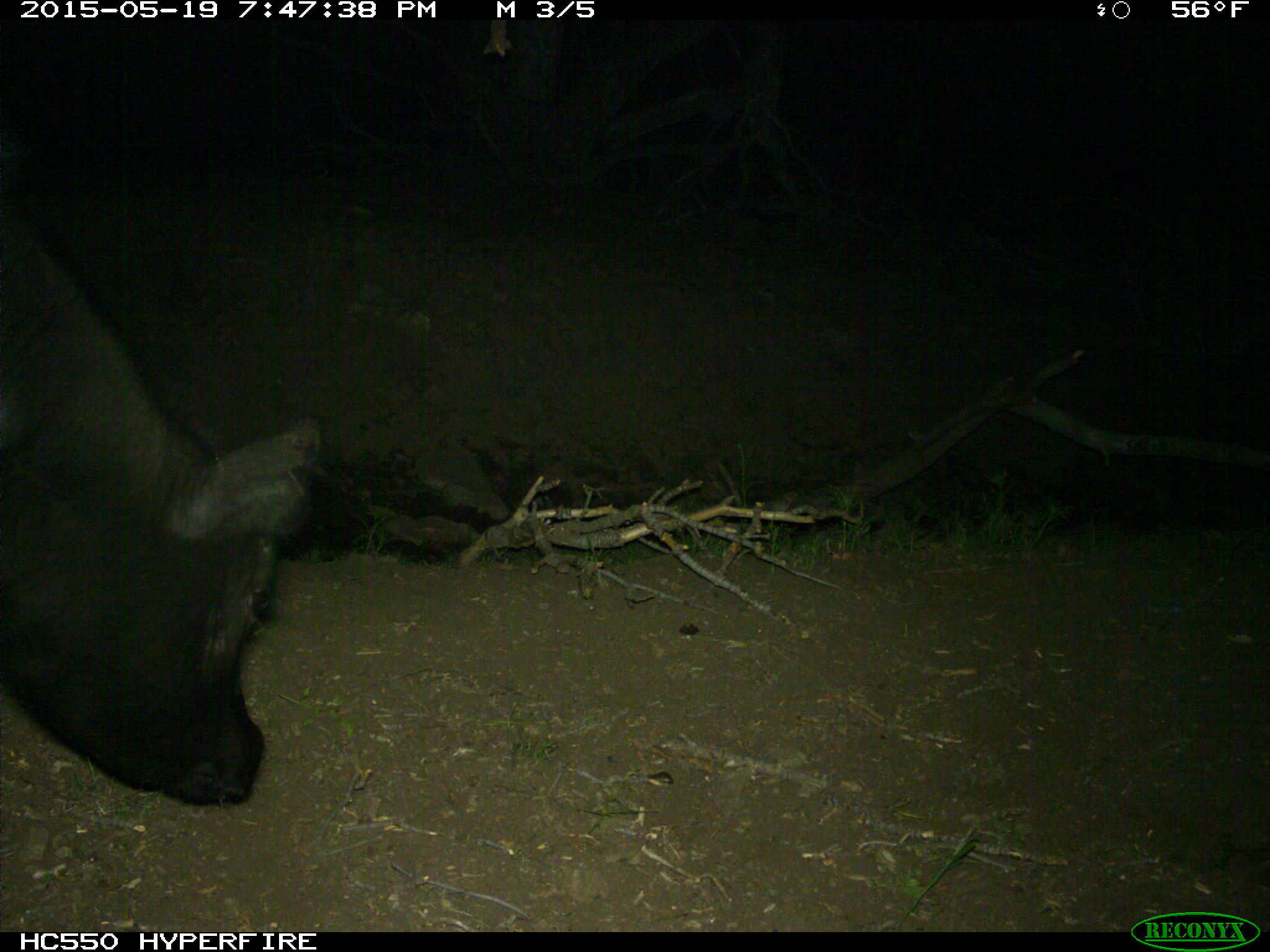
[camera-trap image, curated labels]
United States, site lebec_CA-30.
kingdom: Animalia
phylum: Chordata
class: Mammalia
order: Artiodactyla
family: Bovidae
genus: Bos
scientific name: Bos taurus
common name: domestic cow